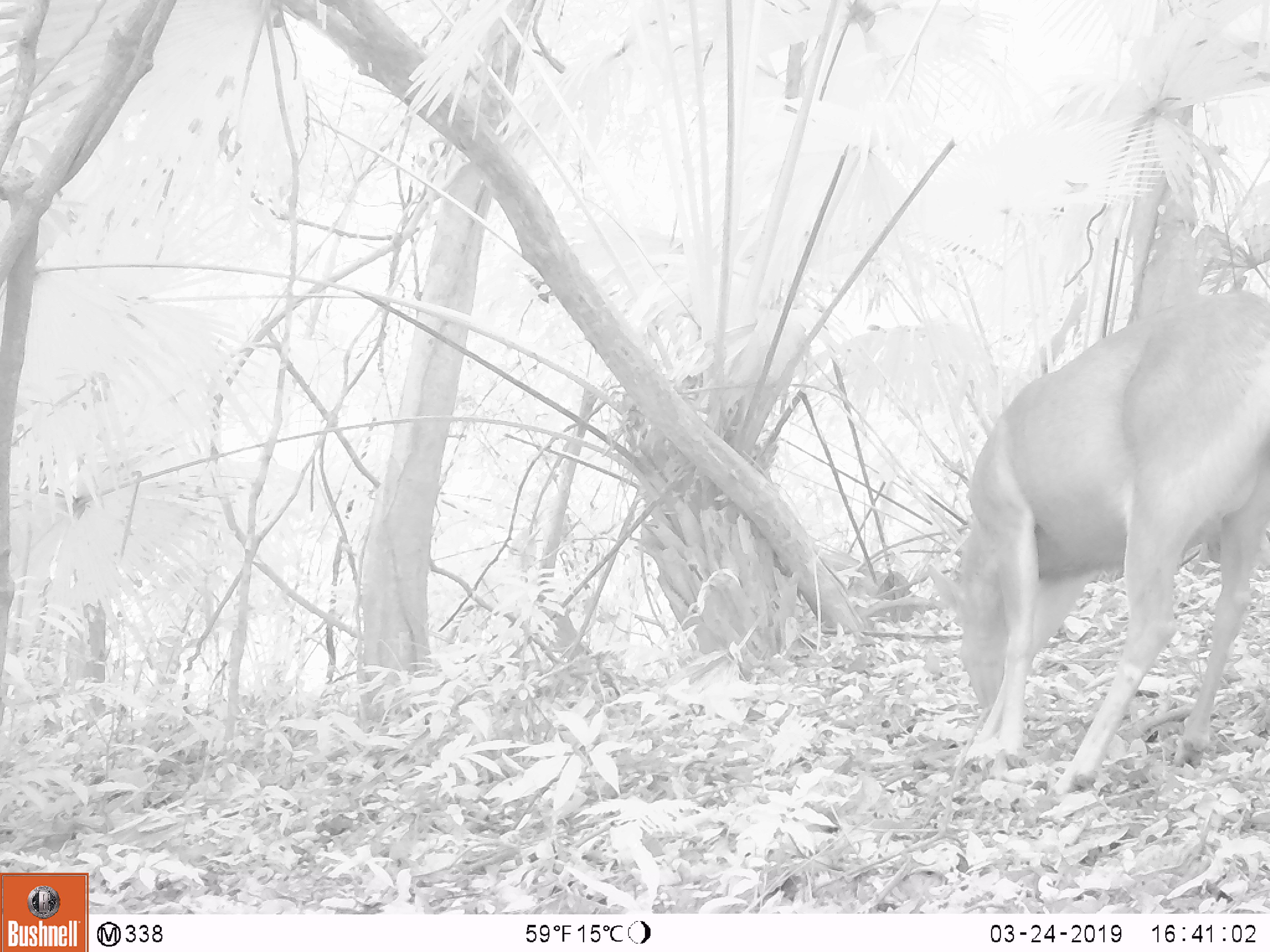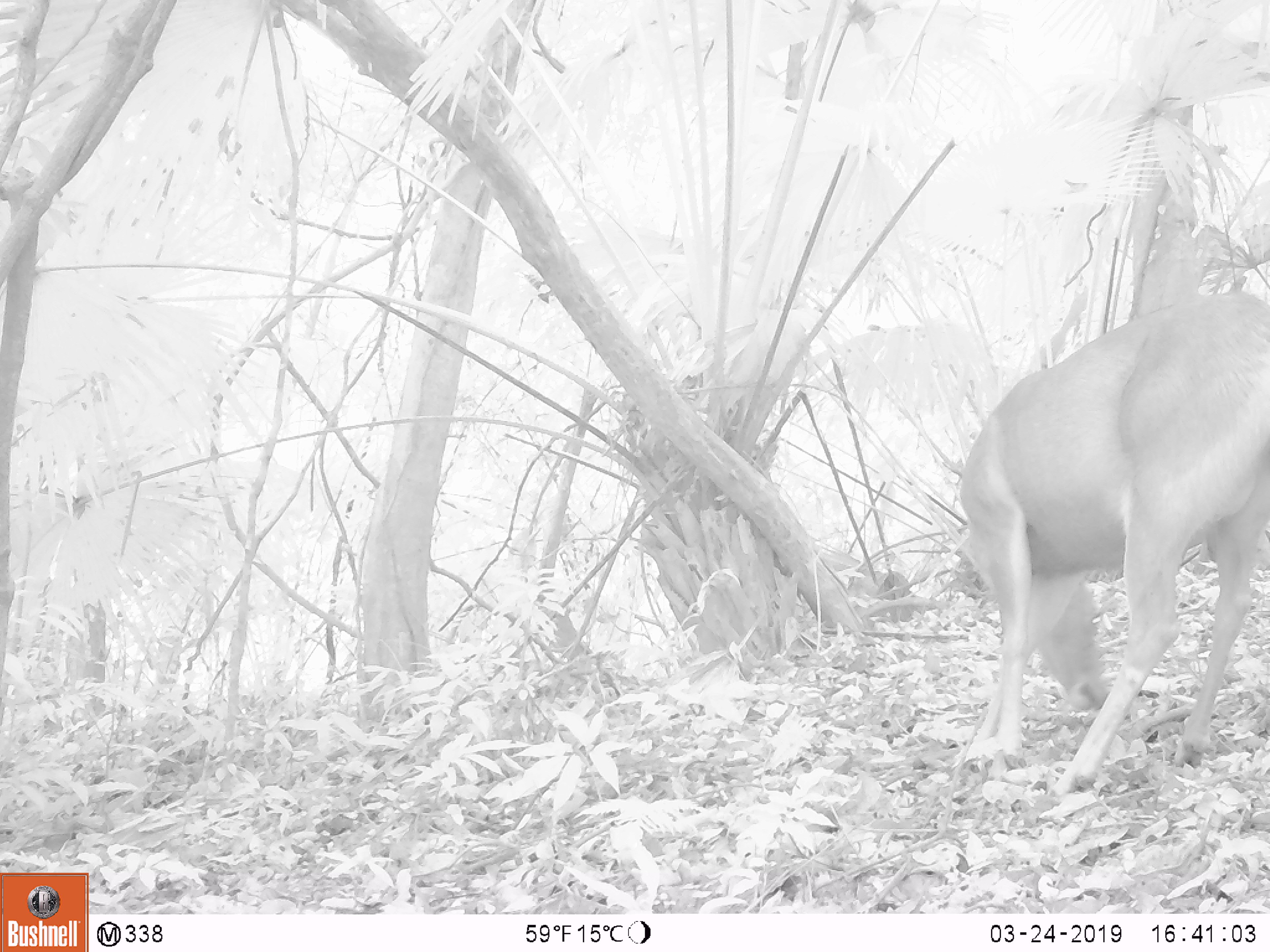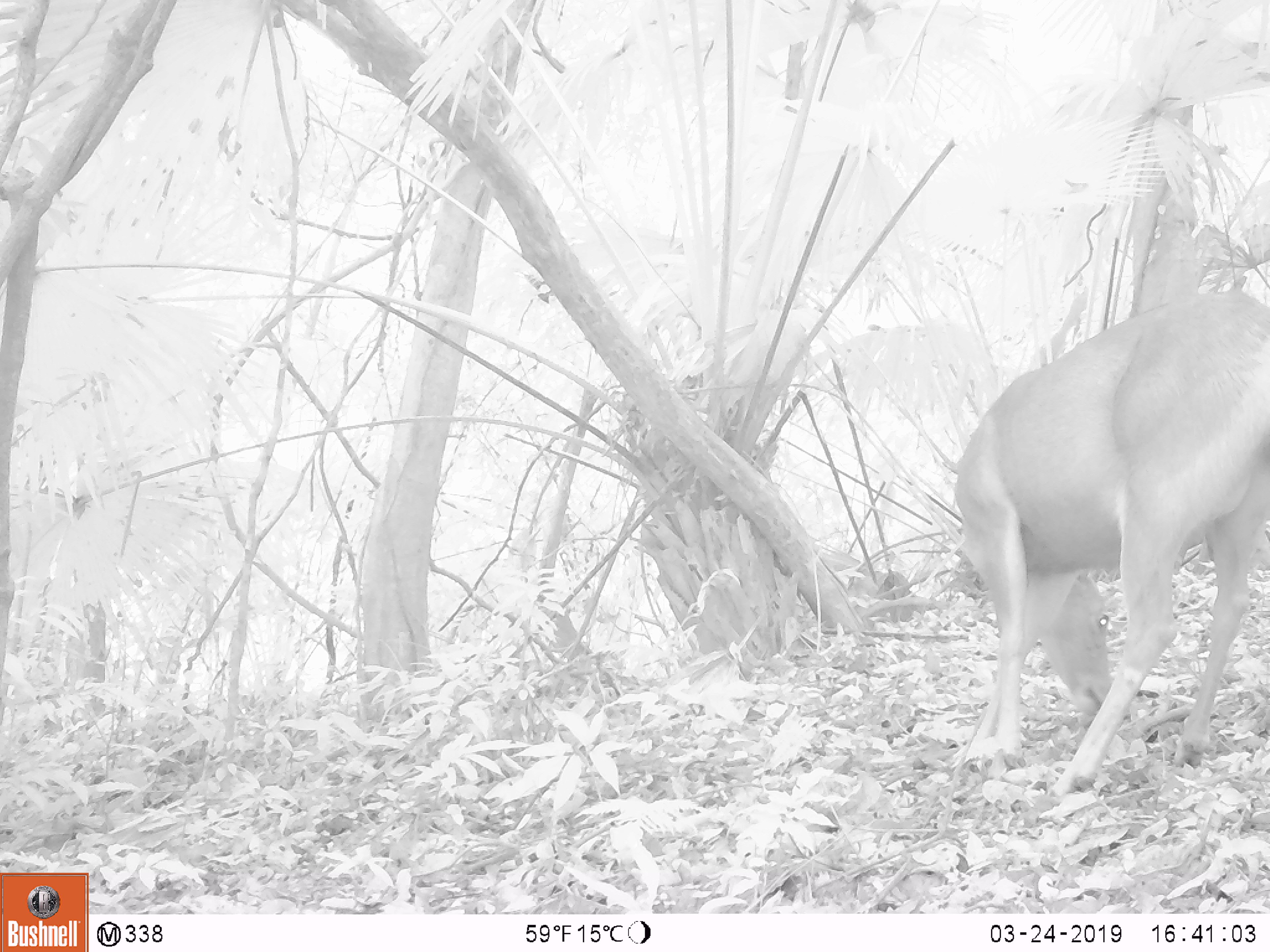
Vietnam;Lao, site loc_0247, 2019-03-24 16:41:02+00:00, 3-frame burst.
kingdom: Animalia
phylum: Chordata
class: Mammalia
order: Artiodactyla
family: Cervidae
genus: Rusa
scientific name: Rusa unicolor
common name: sambar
Sambar (Rusa unicolor). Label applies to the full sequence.